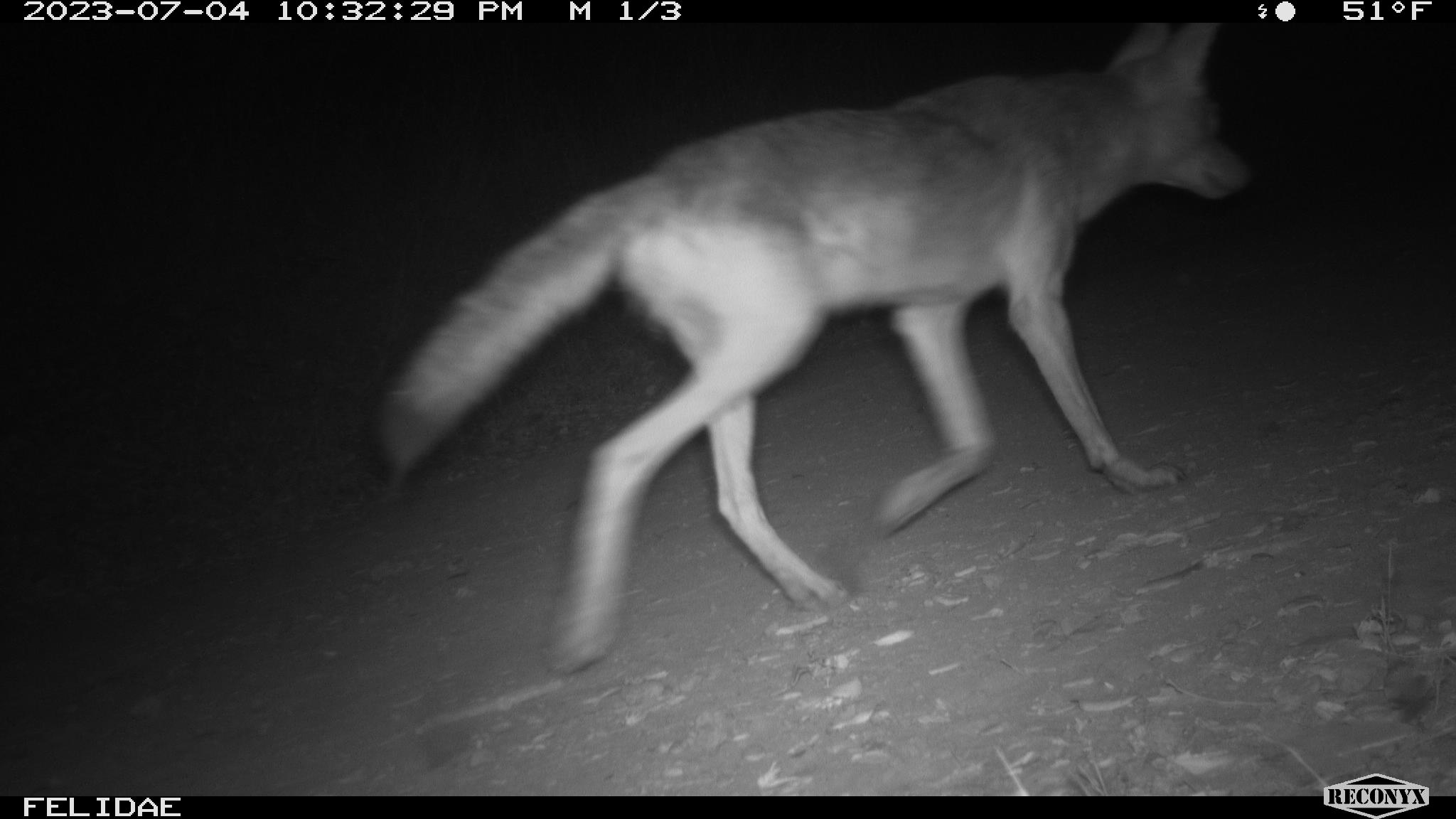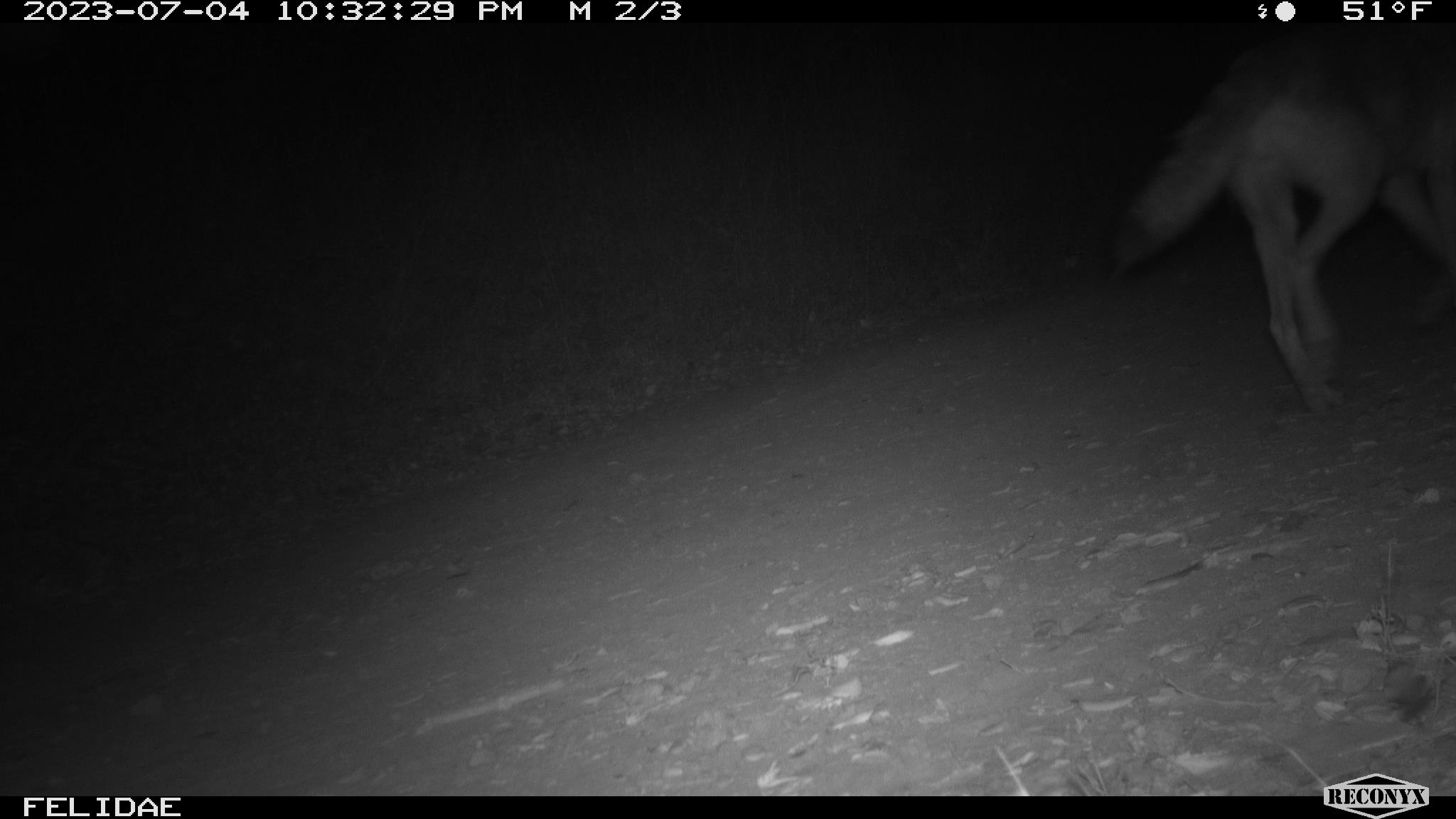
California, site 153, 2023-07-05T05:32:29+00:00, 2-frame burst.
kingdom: Animalia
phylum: Chordata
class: Mammalia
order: Carnivora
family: Canidae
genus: Canis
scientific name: Canis latrans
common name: coyote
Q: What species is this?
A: Coyote (Canis latrans).